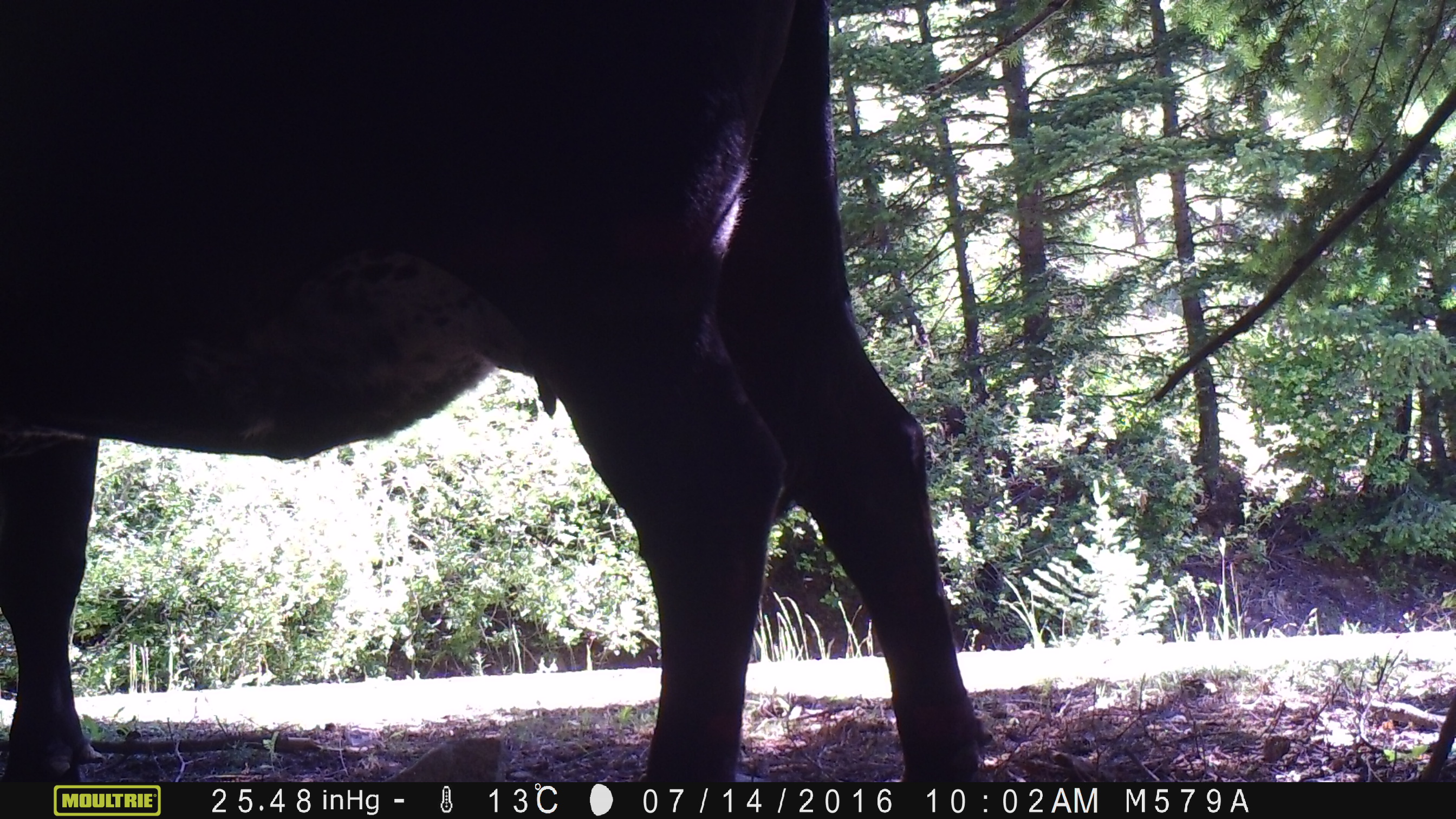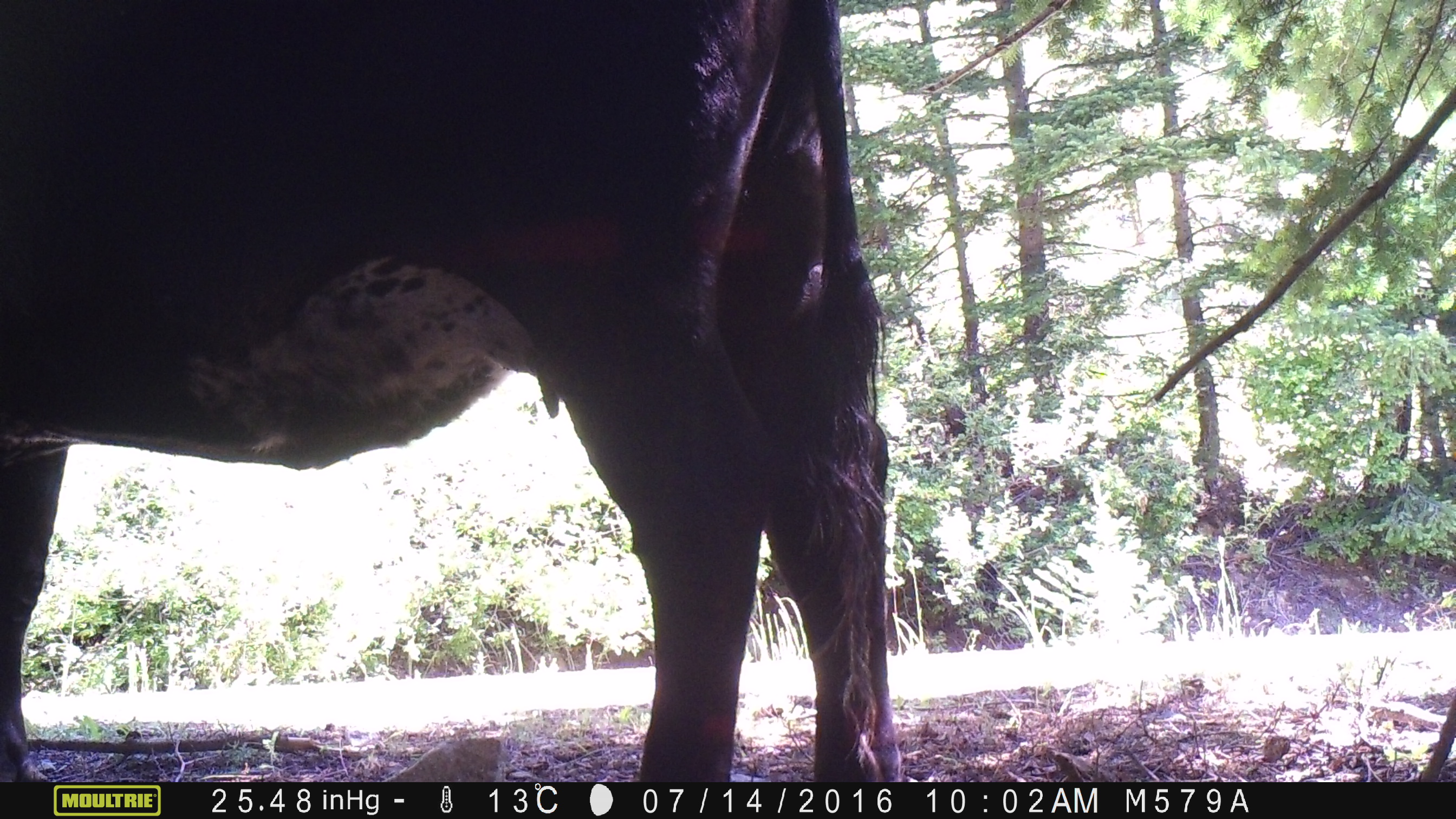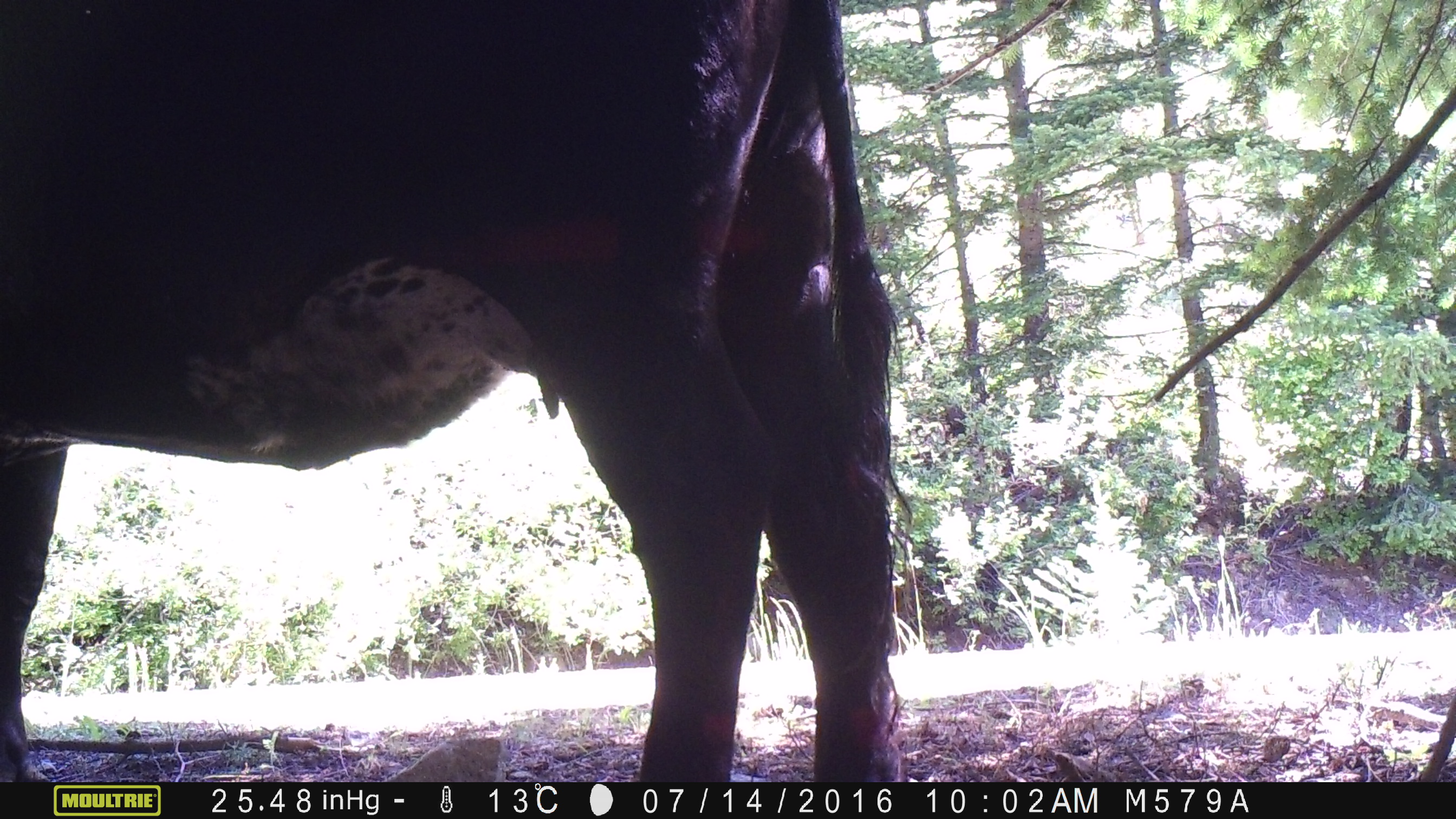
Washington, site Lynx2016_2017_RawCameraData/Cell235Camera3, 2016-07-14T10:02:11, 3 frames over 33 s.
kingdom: Animalia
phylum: Chordata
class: Mammalia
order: Artiodactyla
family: Bovidae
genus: Bos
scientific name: Bos taurus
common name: domestic cattle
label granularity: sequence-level